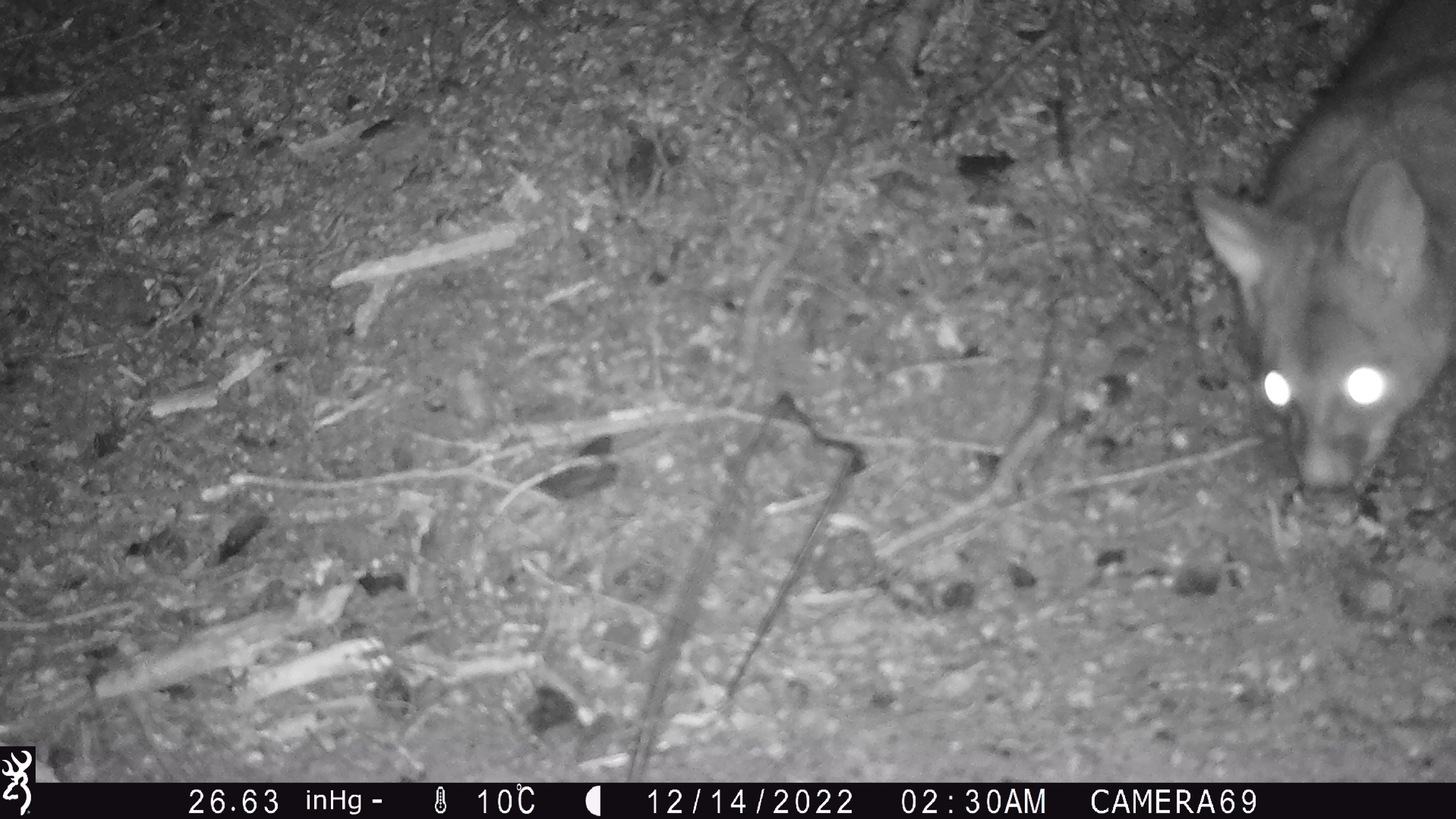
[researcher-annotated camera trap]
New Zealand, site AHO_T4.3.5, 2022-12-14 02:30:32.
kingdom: Animalia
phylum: Chordata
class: Mammalia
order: Diprotodontia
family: Phalangeridae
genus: Trichosurus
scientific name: Trichosurus vulpecula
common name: common brushtail possum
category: possum